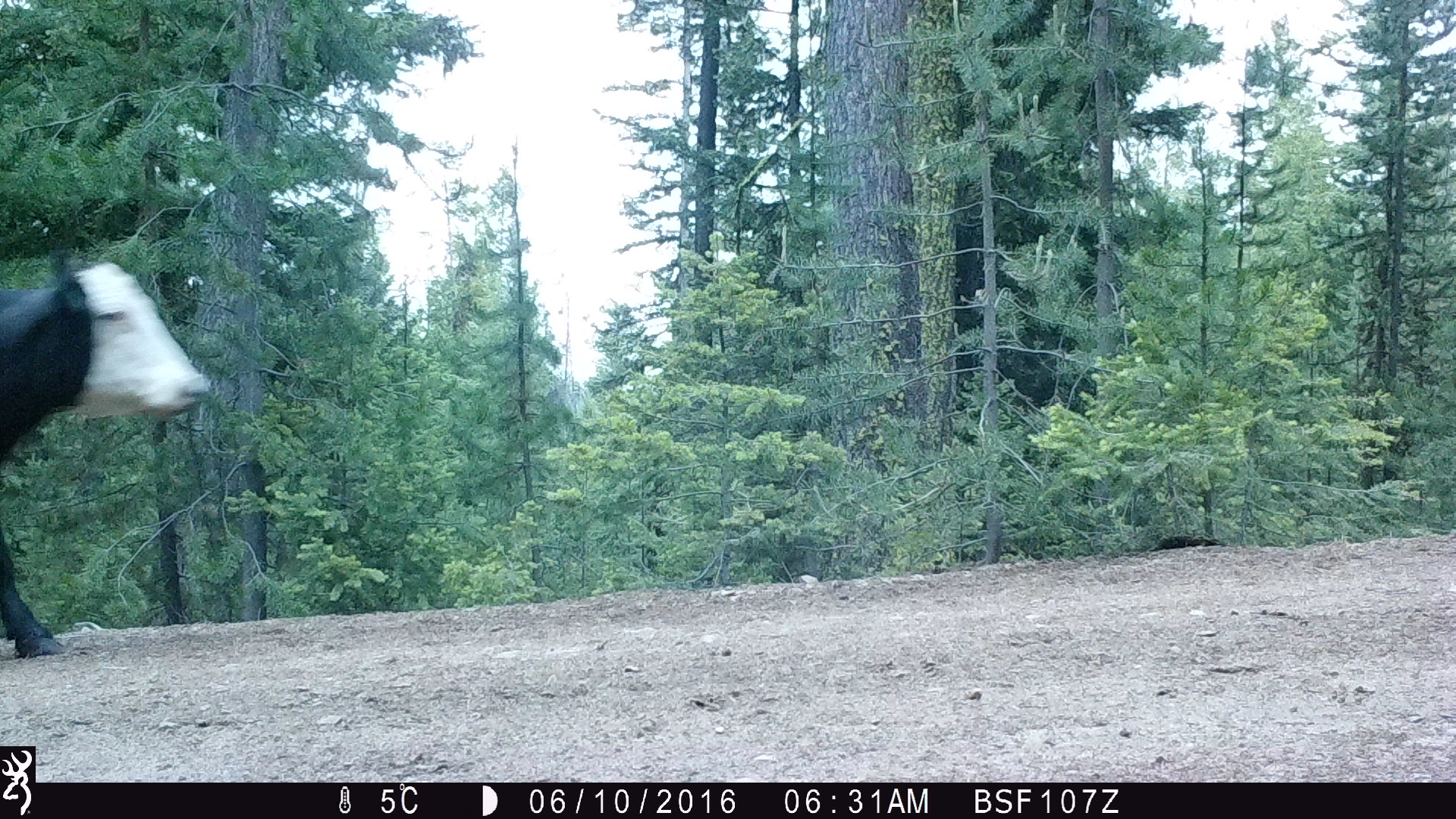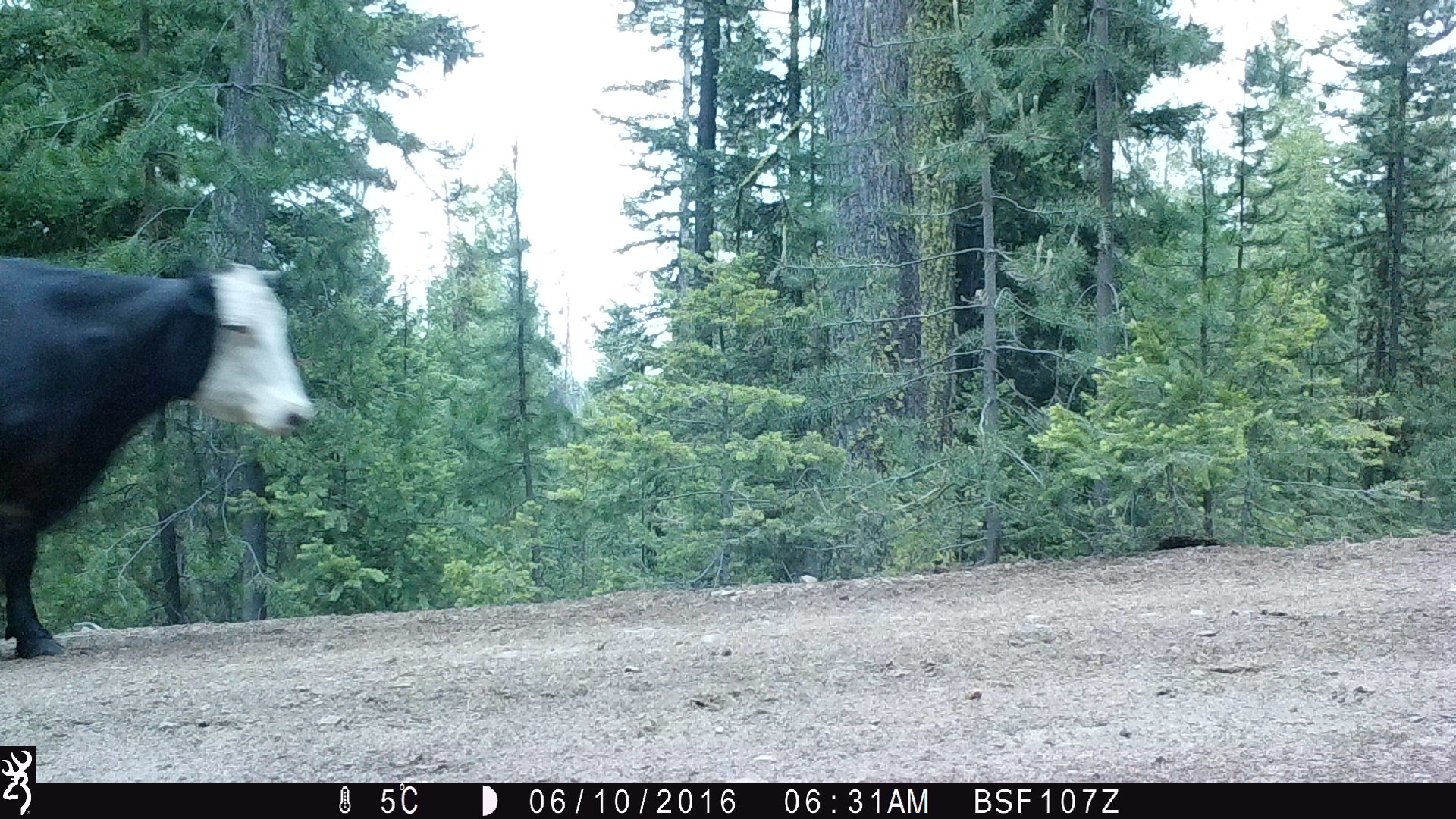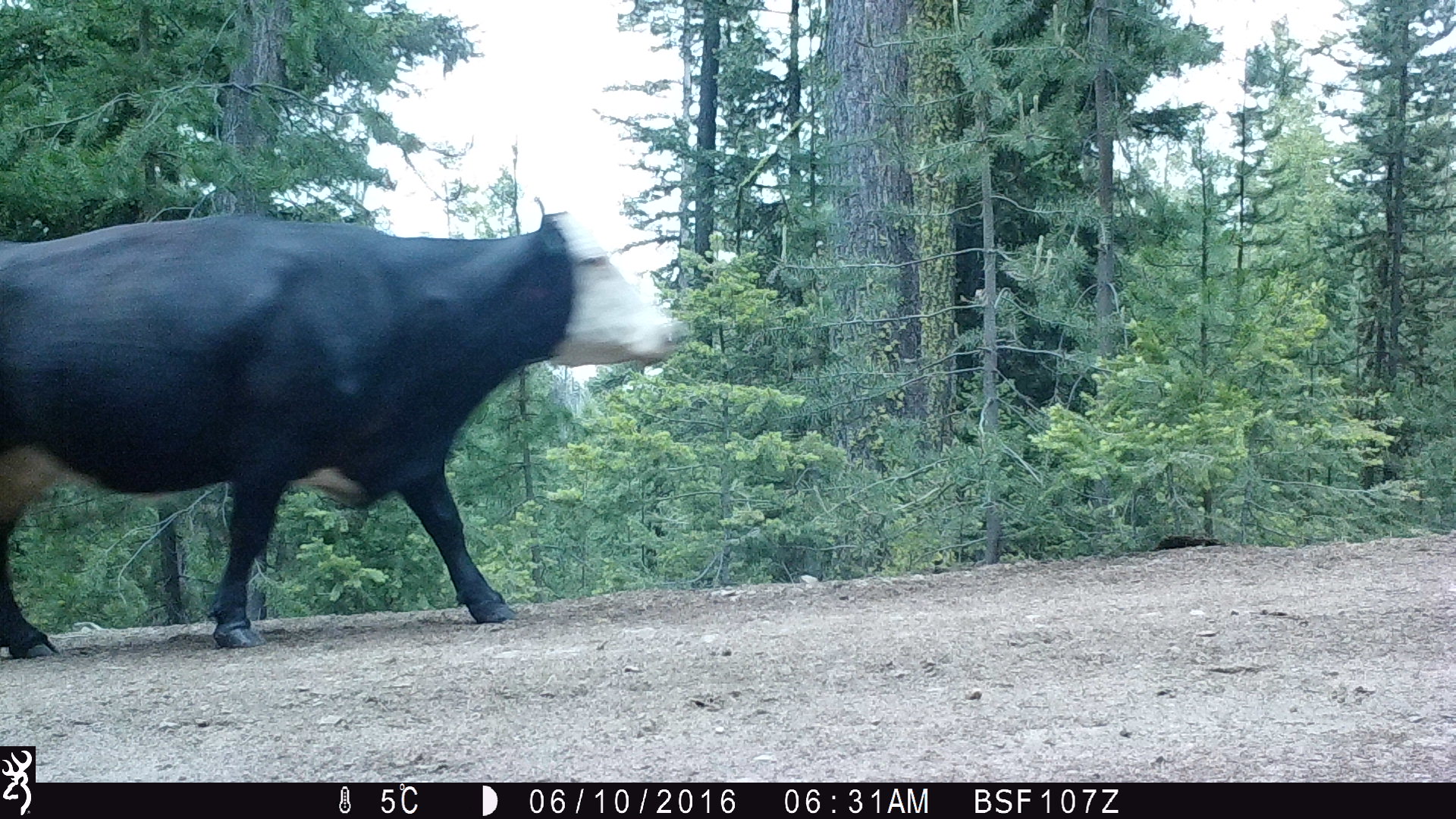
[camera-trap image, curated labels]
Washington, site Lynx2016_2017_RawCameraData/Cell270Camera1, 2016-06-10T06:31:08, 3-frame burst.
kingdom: Animalia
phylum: Chordata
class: Mammalia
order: Artiodactyla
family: Bovidae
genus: Bos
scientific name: Bos taurus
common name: domestic cattle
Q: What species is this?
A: Domestic cattle (Bos taurus).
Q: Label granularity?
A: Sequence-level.